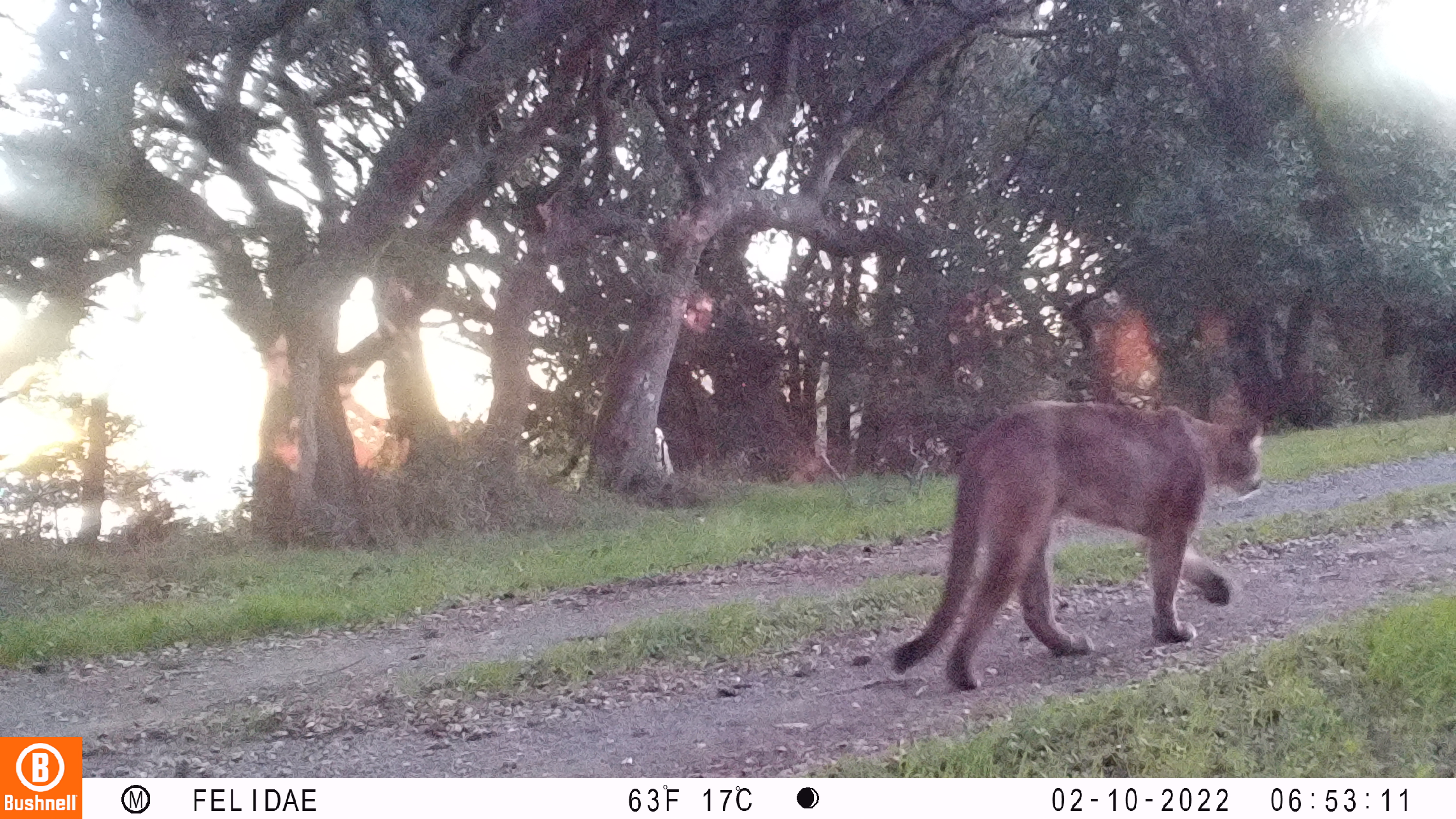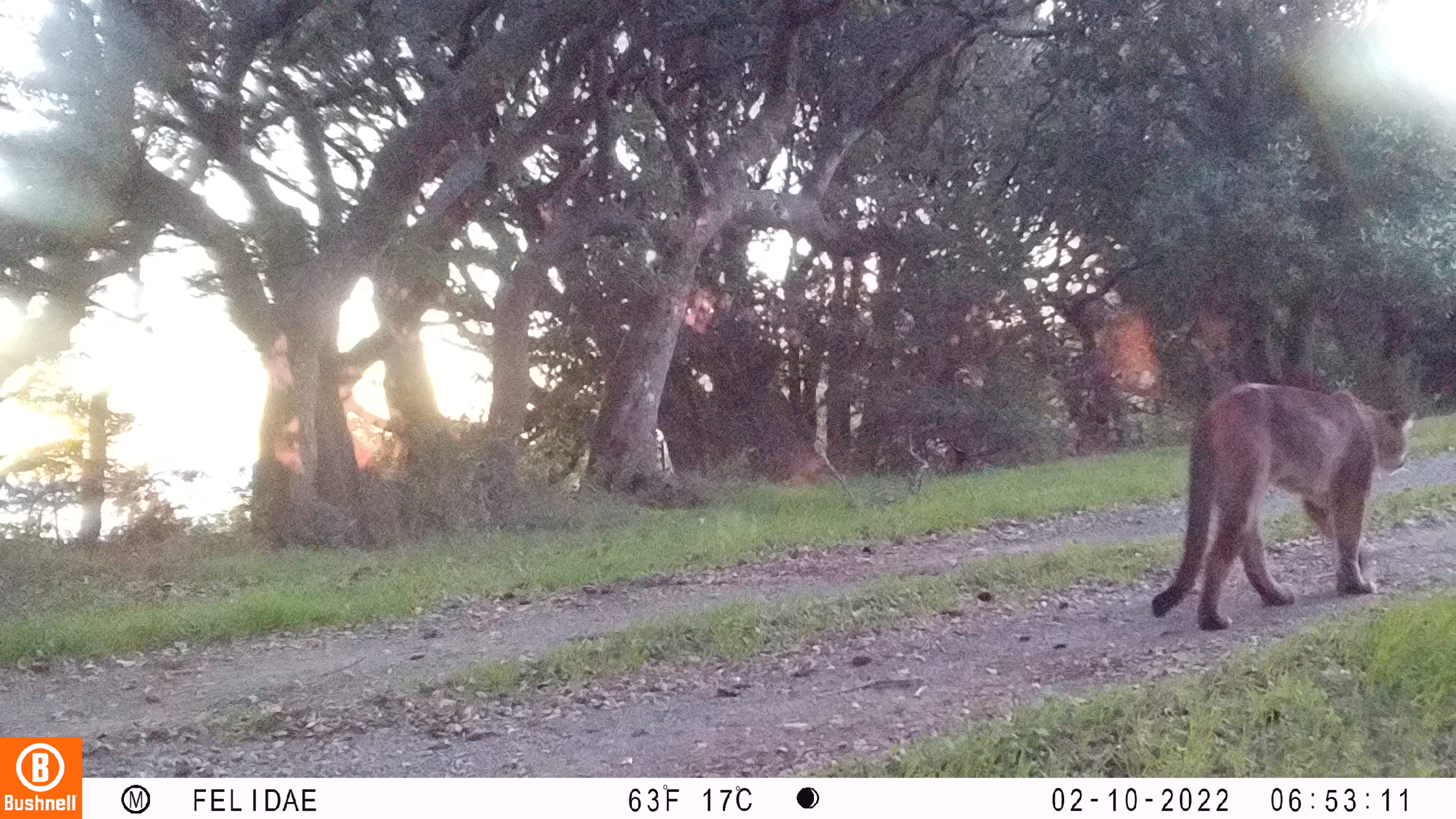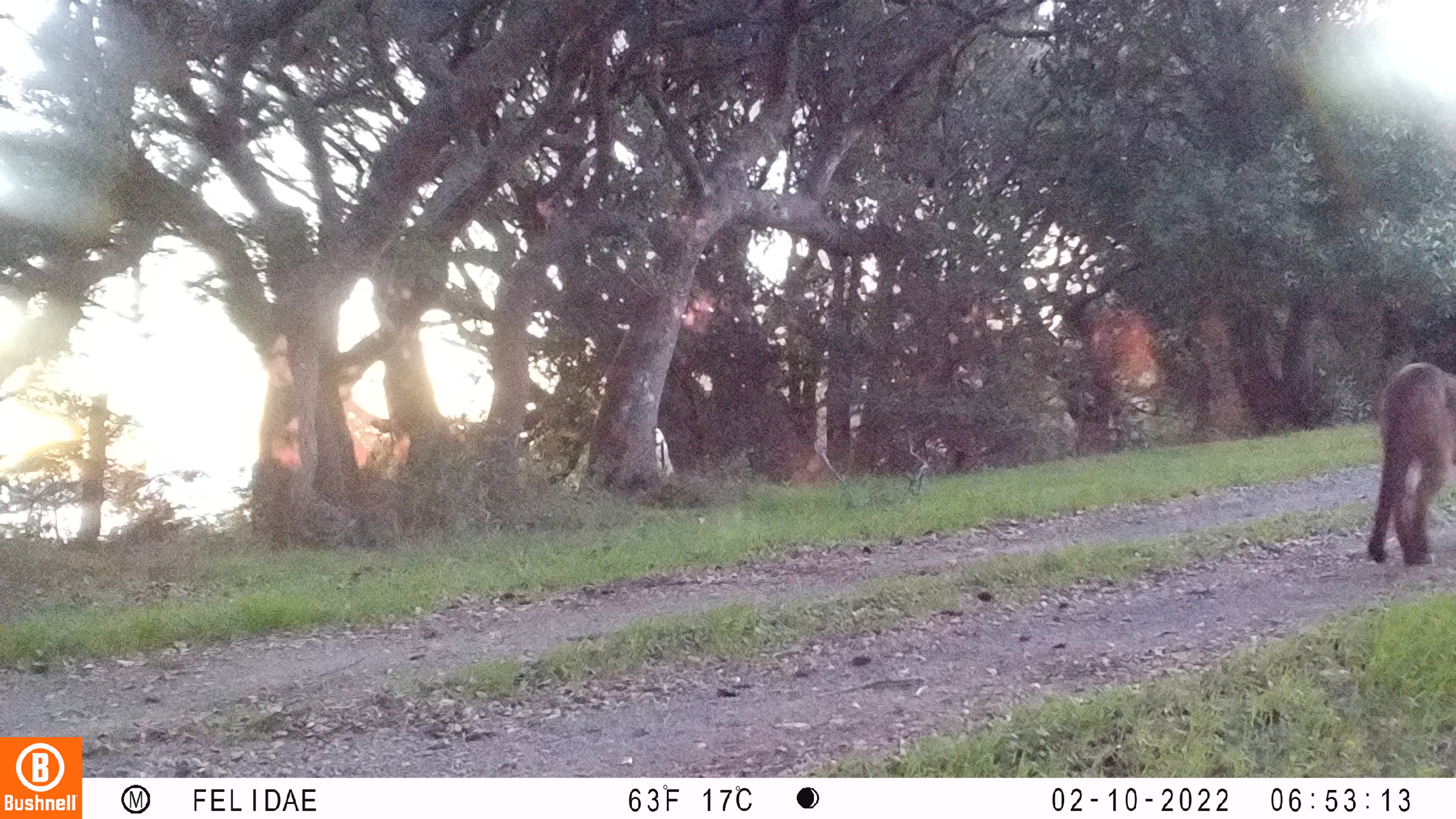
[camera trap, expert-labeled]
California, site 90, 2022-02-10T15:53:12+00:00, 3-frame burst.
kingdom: Animalia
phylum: Chordata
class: Mammalia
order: Carnivora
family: Felidae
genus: Puma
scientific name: Puma concolor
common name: puma